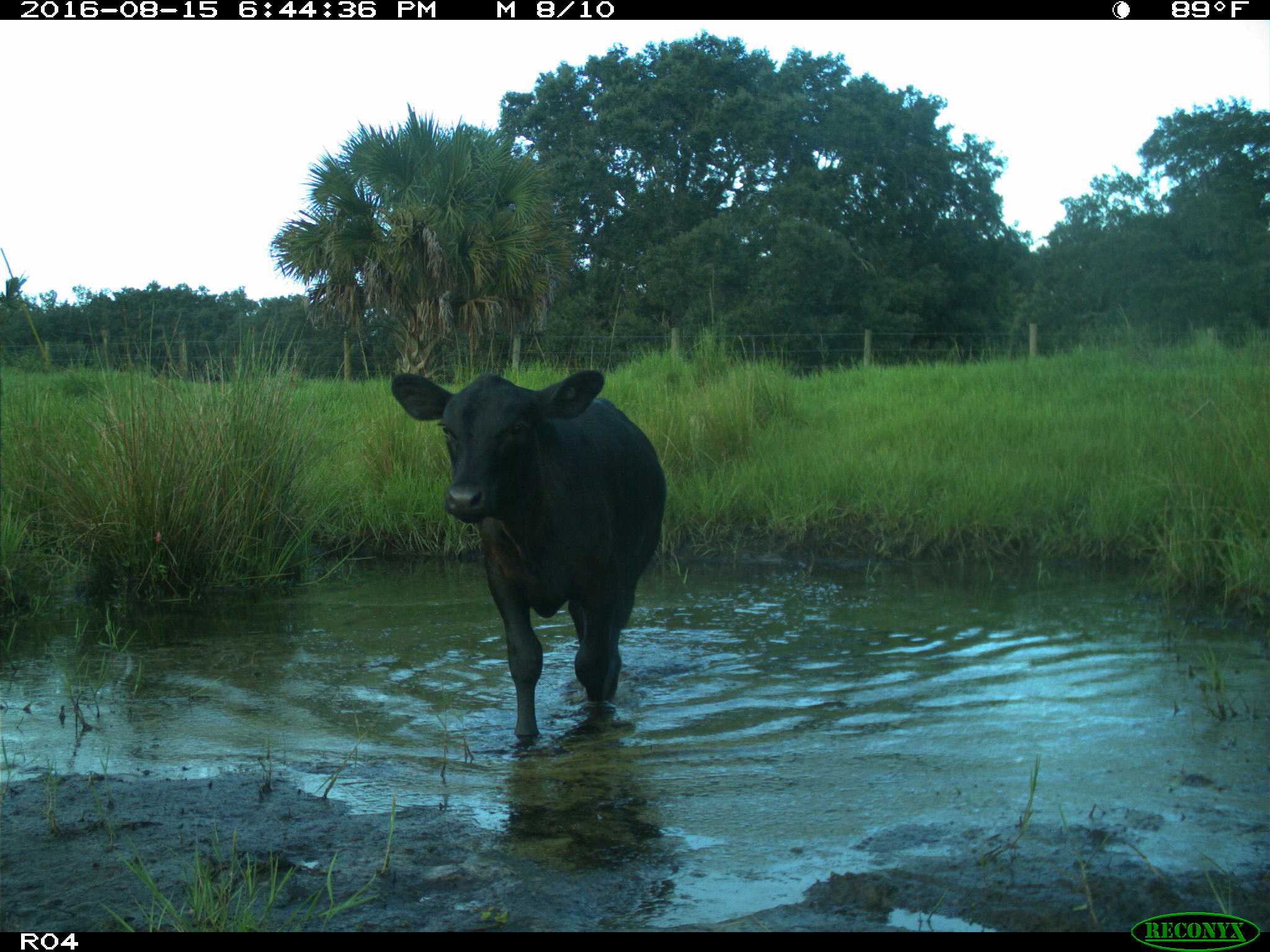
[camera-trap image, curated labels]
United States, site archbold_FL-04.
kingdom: Animalia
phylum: Chordata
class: Mammalia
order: Artiodactyla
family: Bovidae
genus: Bos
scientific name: Bos taurus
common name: domestic cow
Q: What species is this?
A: Bos taurus (domestic cow).